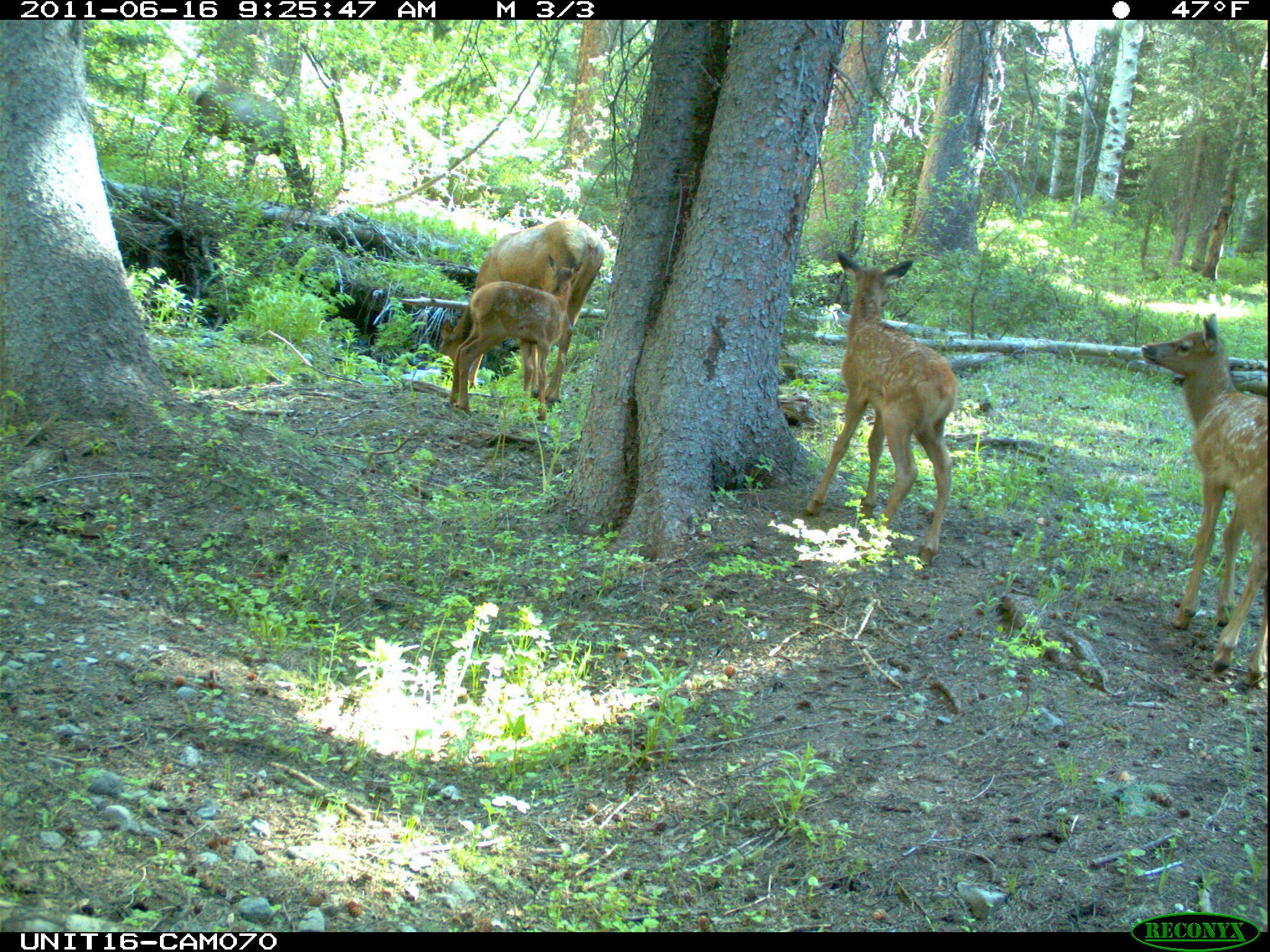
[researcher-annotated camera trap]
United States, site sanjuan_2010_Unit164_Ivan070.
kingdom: Animalia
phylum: Chordata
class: Mammalia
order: Artiodactyla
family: Cervidae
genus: Cervus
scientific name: Cervus elaphus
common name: red deer